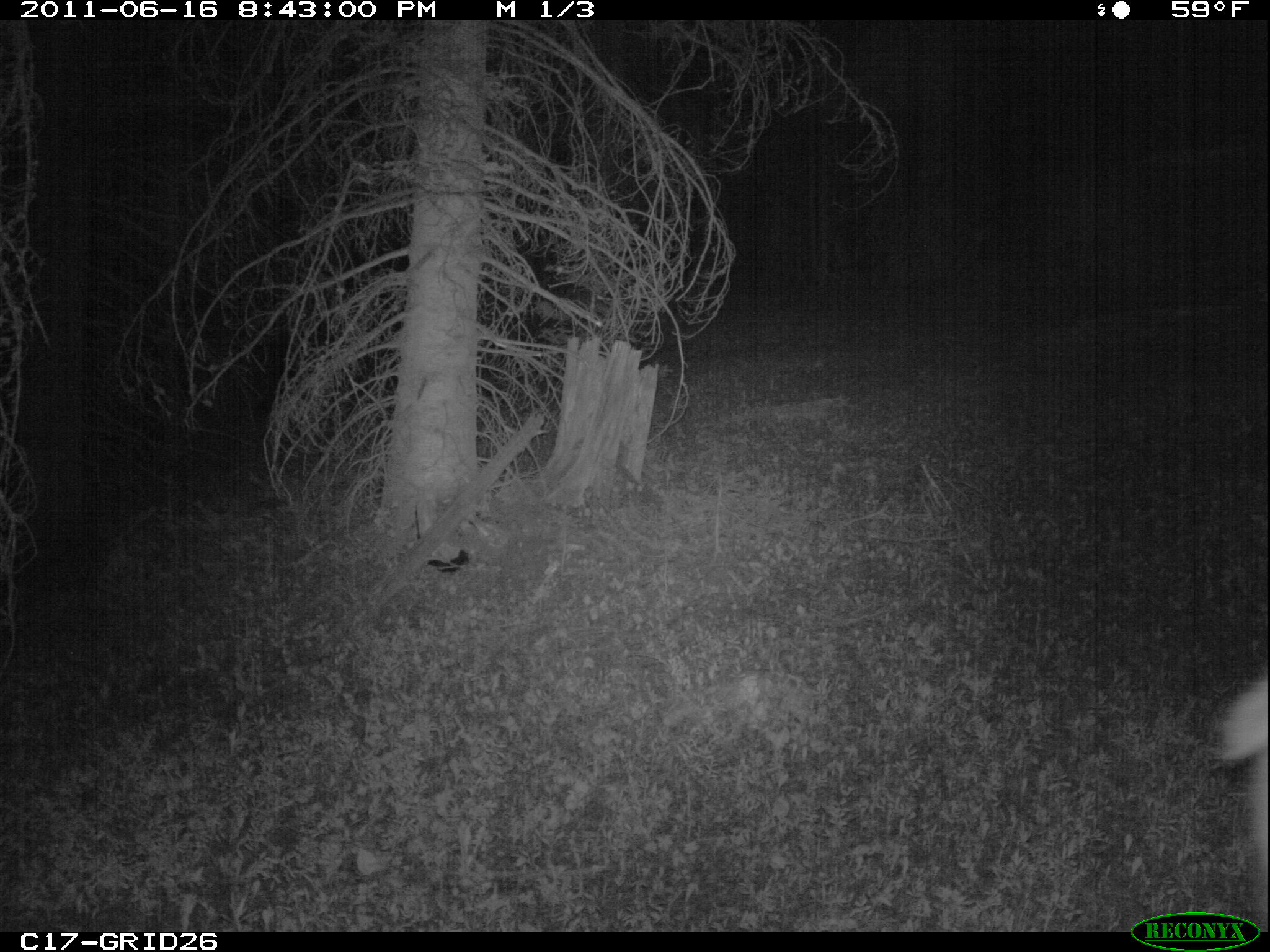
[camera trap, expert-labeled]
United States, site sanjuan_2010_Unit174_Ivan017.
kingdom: Animalia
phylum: Chordata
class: Mammalia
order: Artiodactyla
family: Cervidae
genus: Cervus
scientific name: Cervus elaphus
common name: red deer